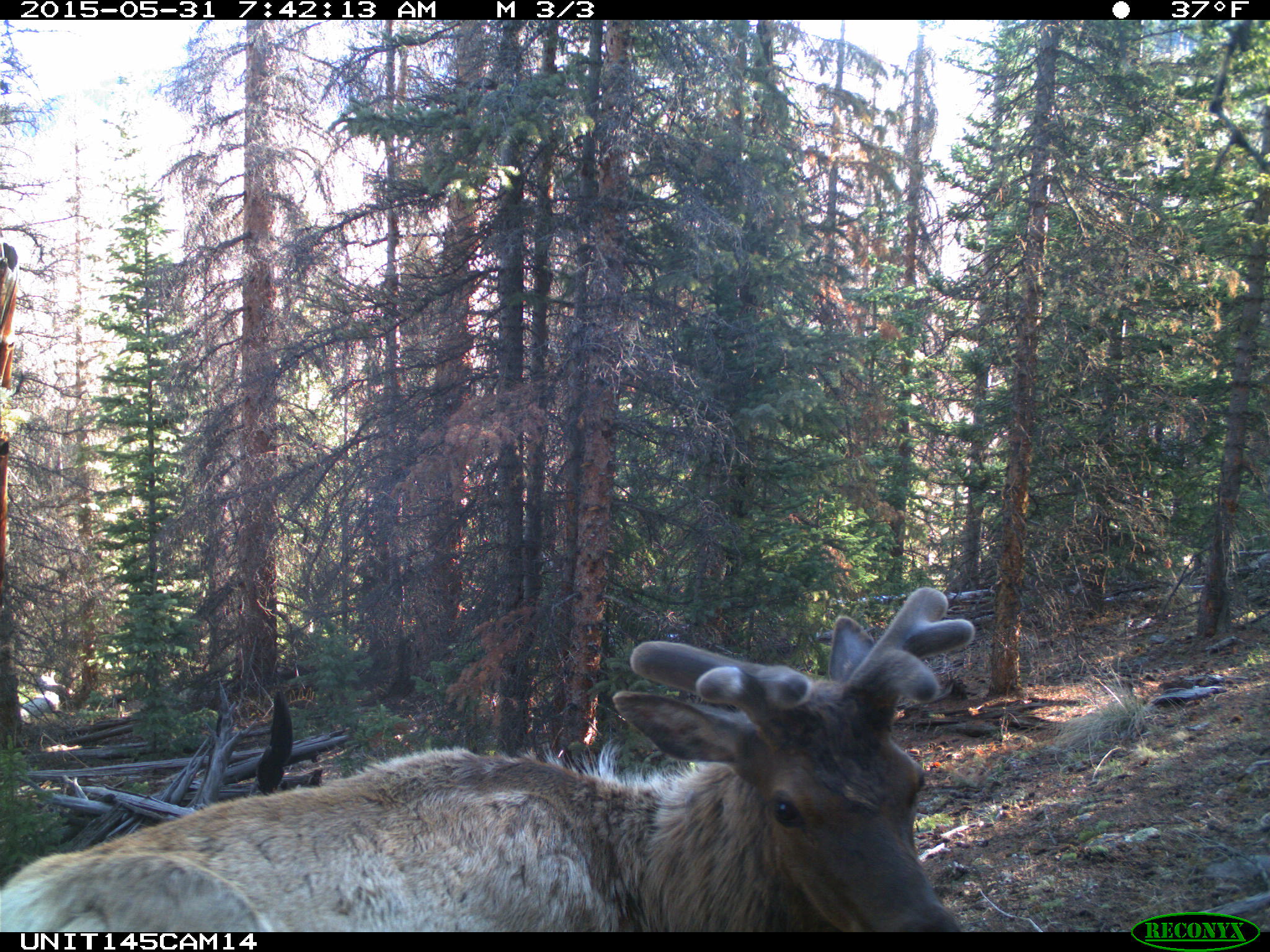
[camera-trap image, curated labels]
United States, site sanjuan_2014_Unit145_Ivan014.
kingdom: Animalia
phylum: Chordata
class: Mammalia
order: Artiodactyla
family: Cervidae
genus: Cervus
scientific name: Cervus elaphus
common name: red deer